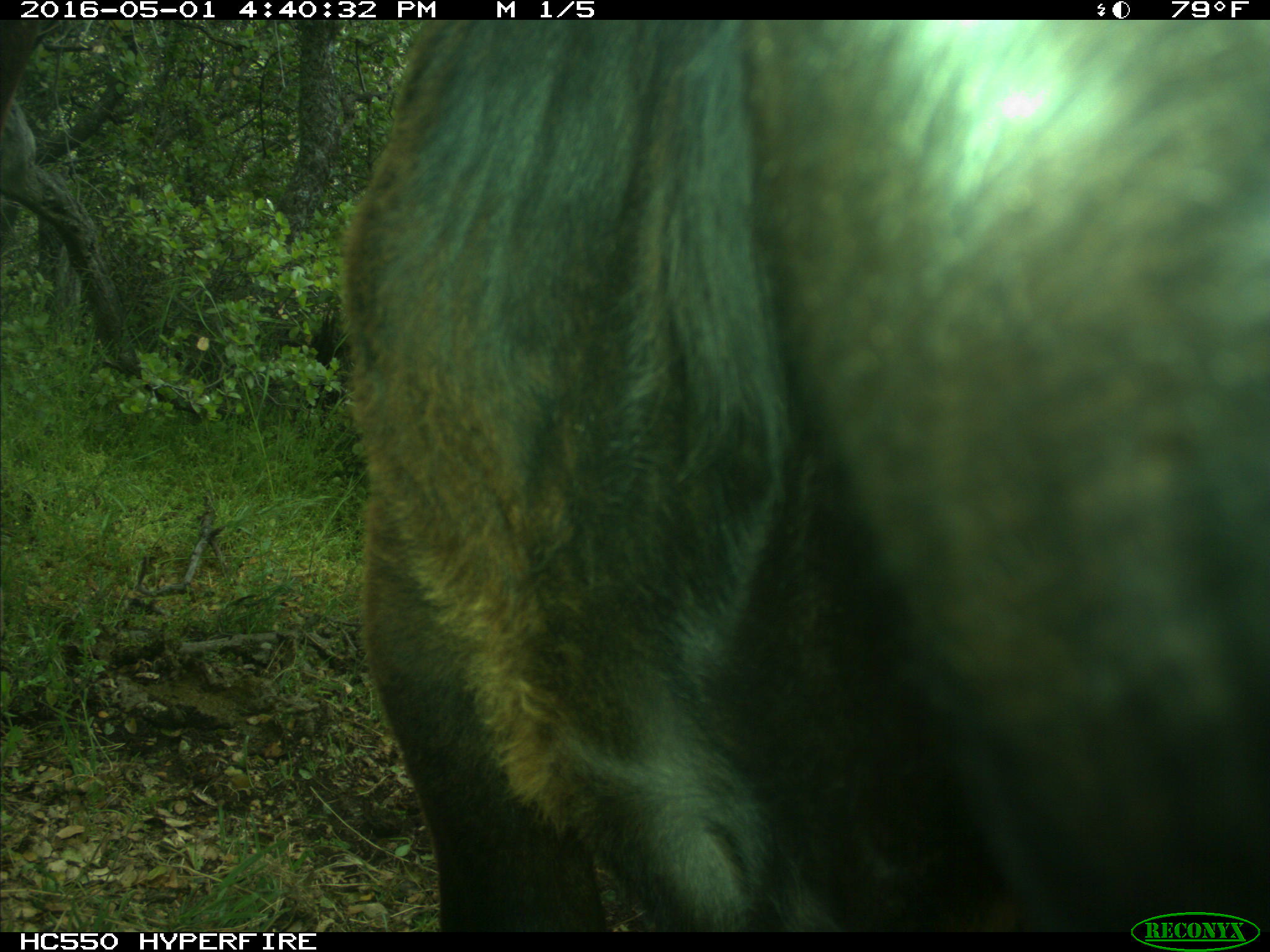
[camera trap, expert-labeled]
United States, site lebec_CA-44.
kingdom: Animalia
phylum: Chordata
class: Mammalia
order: Artiodactyla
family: Bovidae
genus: Bos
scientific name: Bos taurus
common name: domestic cow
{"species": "Bos taurus (domestic cow)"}